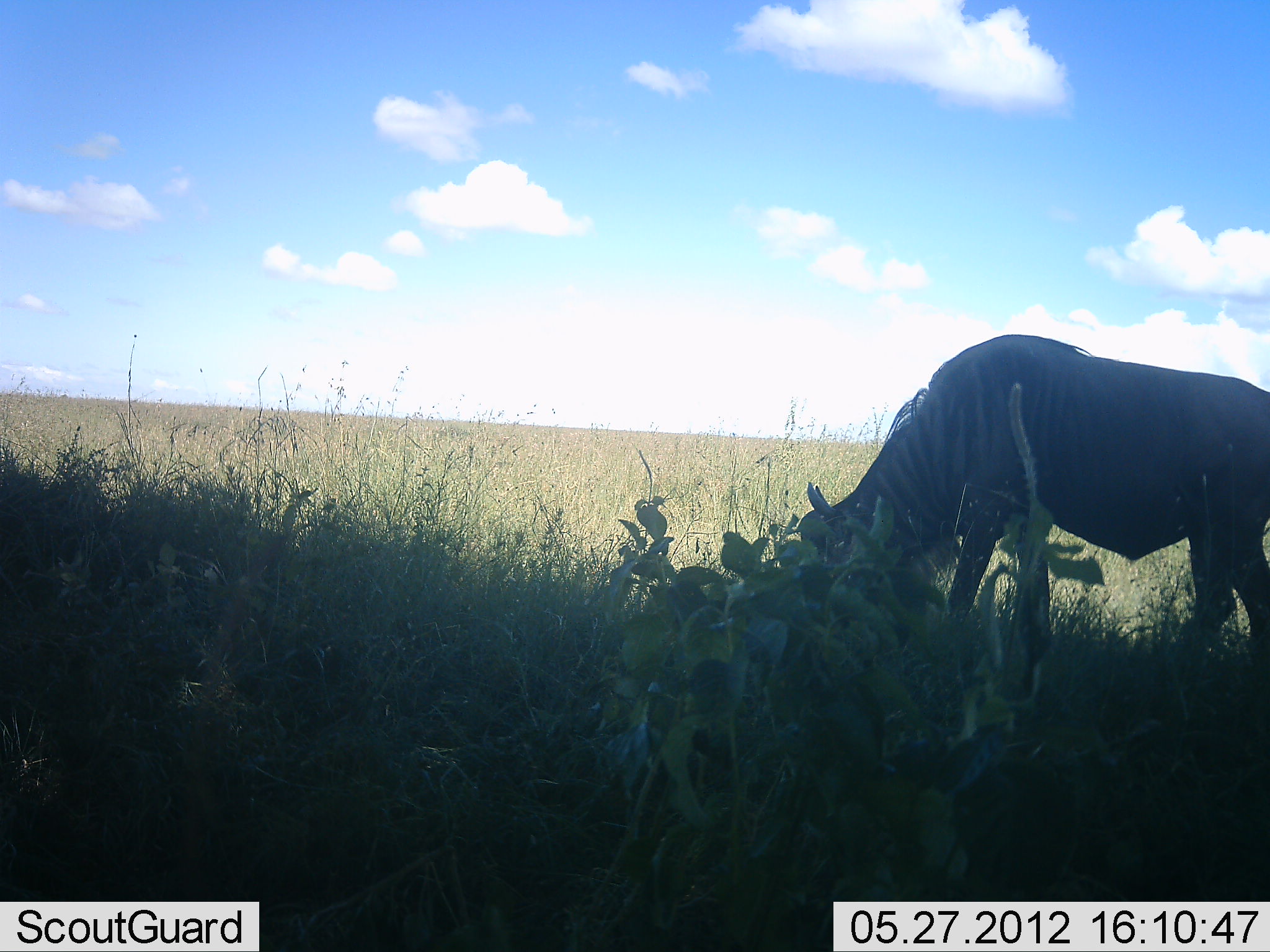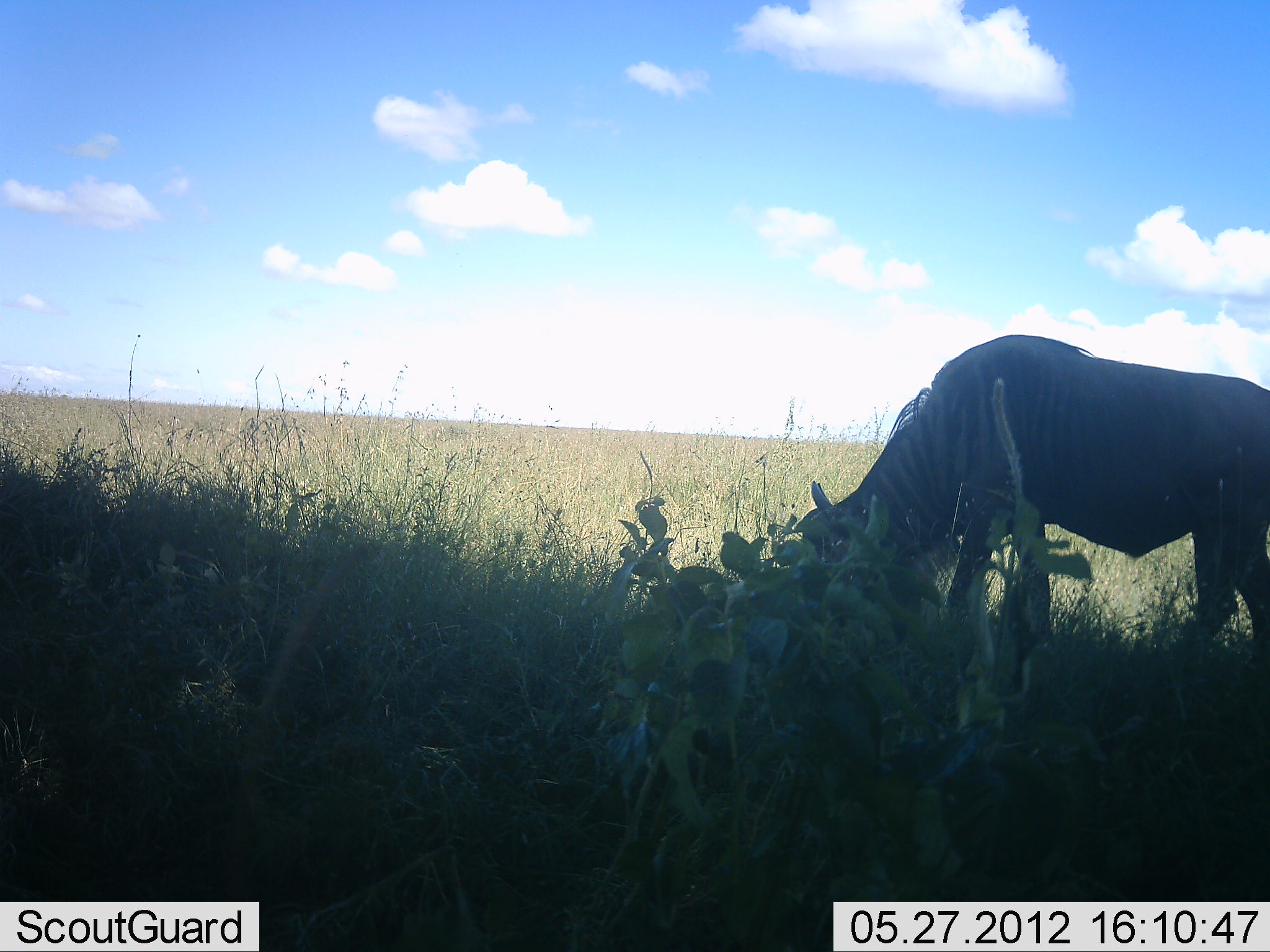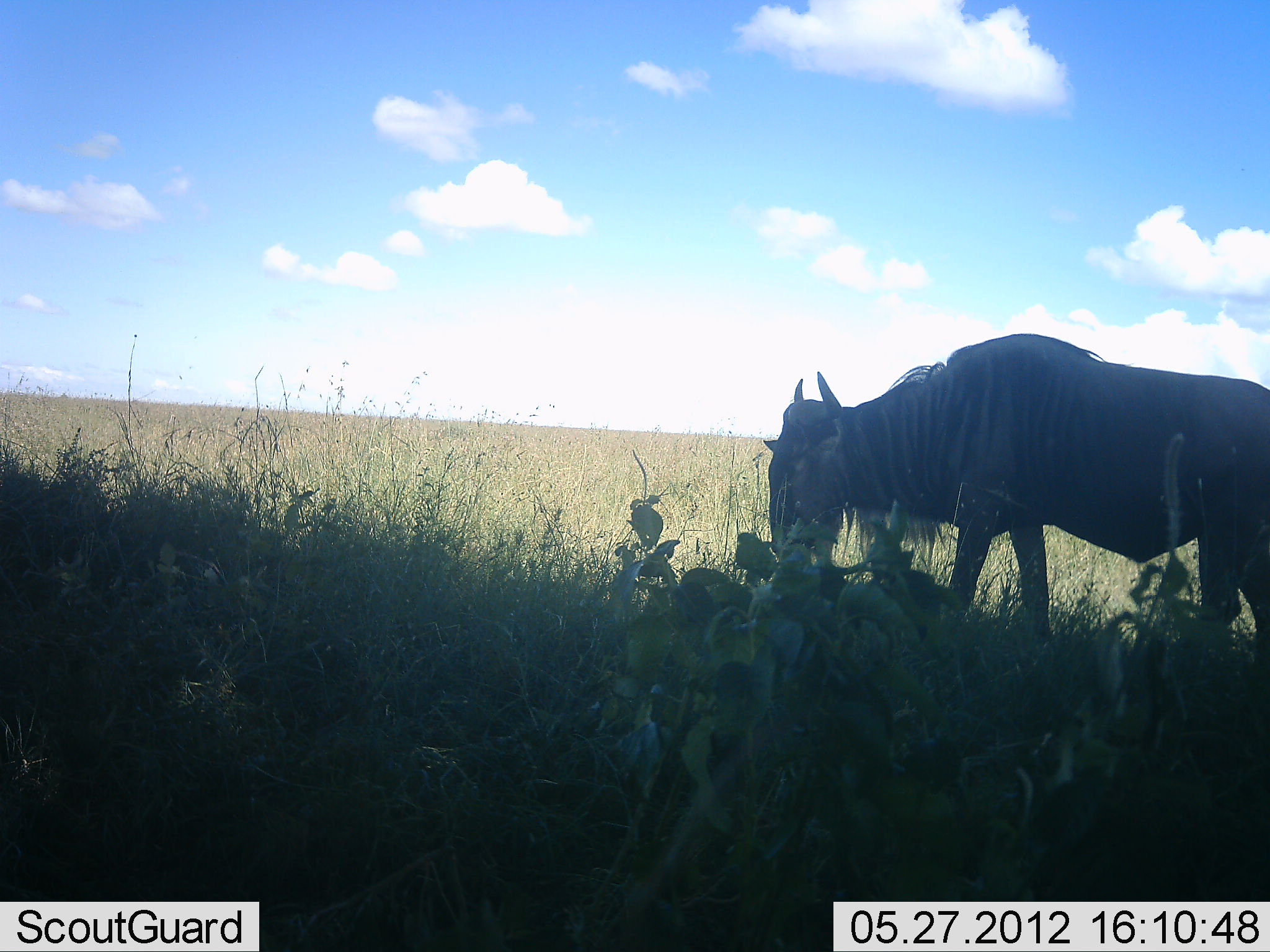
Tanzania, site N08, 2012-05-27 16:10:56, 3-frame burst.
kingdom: Animalia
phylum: Chordata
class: Mammalia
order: Artiodactyla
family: Bovidae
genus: Connochaetes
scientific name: Connochaetes taurinus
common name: blue wildebeest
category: wildebeest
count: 1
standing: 16%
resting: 0%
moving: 0%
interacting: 0%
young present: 0%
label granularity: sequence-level